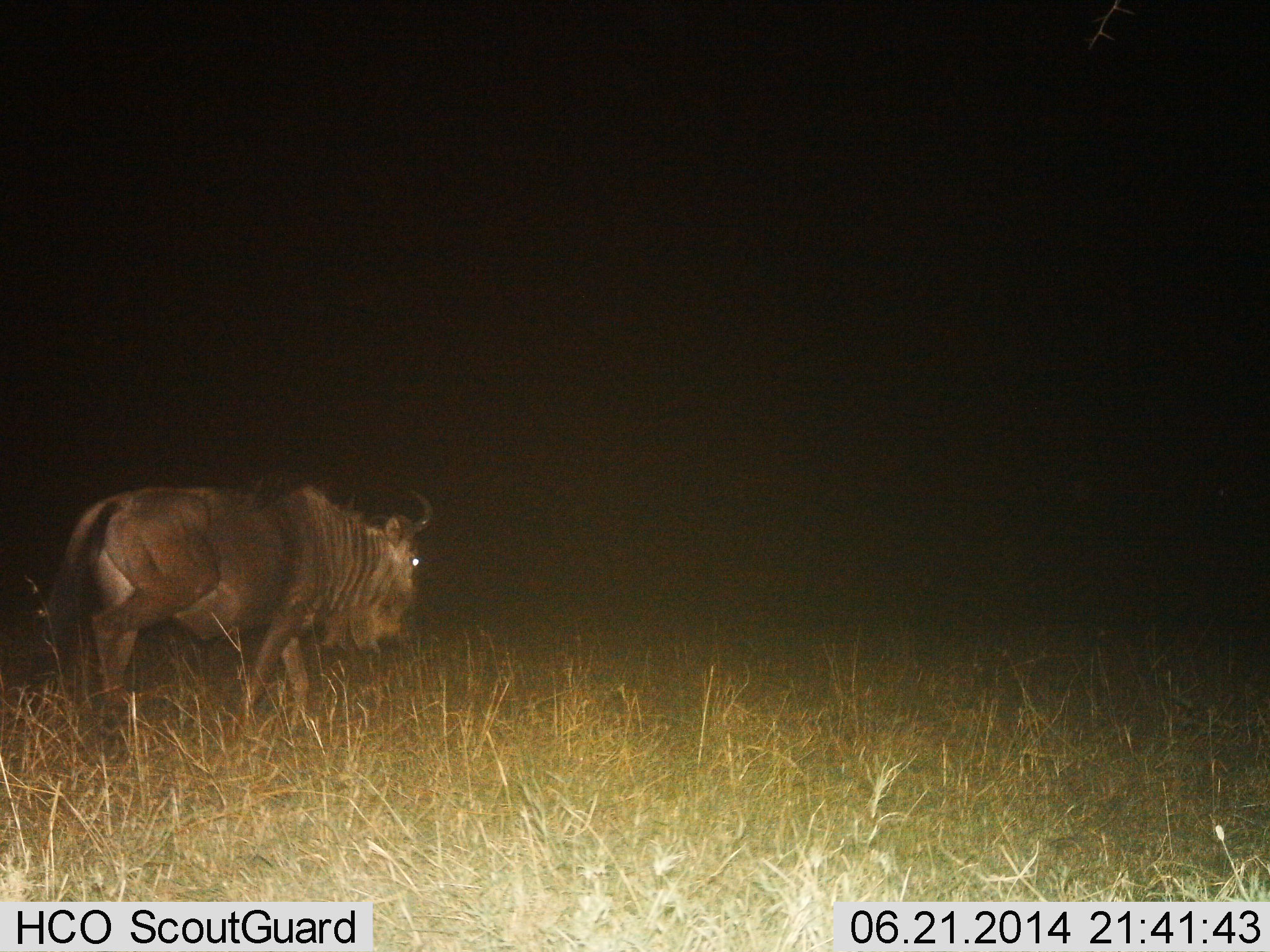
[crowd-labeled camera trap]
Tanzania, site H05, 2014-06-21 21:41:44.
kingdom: Animalia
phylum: Chordata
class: Mammalia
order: Artiodactyla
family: Bovidae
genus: Connochaetes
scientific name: Connochaetes taurinus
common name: blue wildebeest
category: wildebeest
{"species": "wildebeest (blue wildebeest) (Connochaetes taurinus)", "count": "1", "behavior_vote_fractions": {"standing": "10%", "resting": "0%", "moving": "90%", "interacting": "0%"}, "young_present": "0%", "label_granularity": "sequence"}